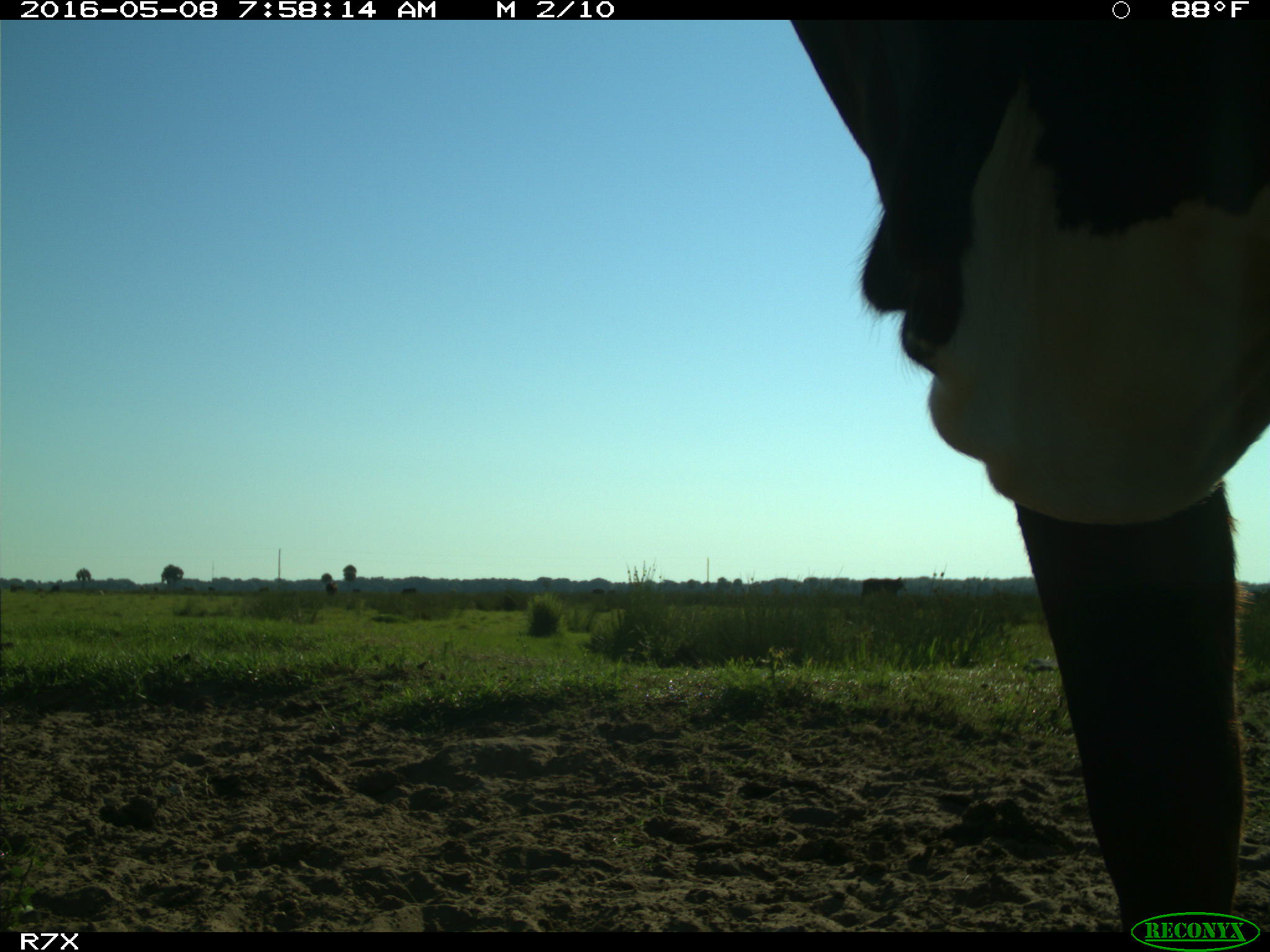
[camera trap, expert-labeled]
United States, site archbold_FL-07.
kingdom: Animalia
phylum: Chordata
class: Mammalia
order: Artiodactyla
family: Bovidae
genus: Bos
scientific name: Bos taurus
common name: domestic cow